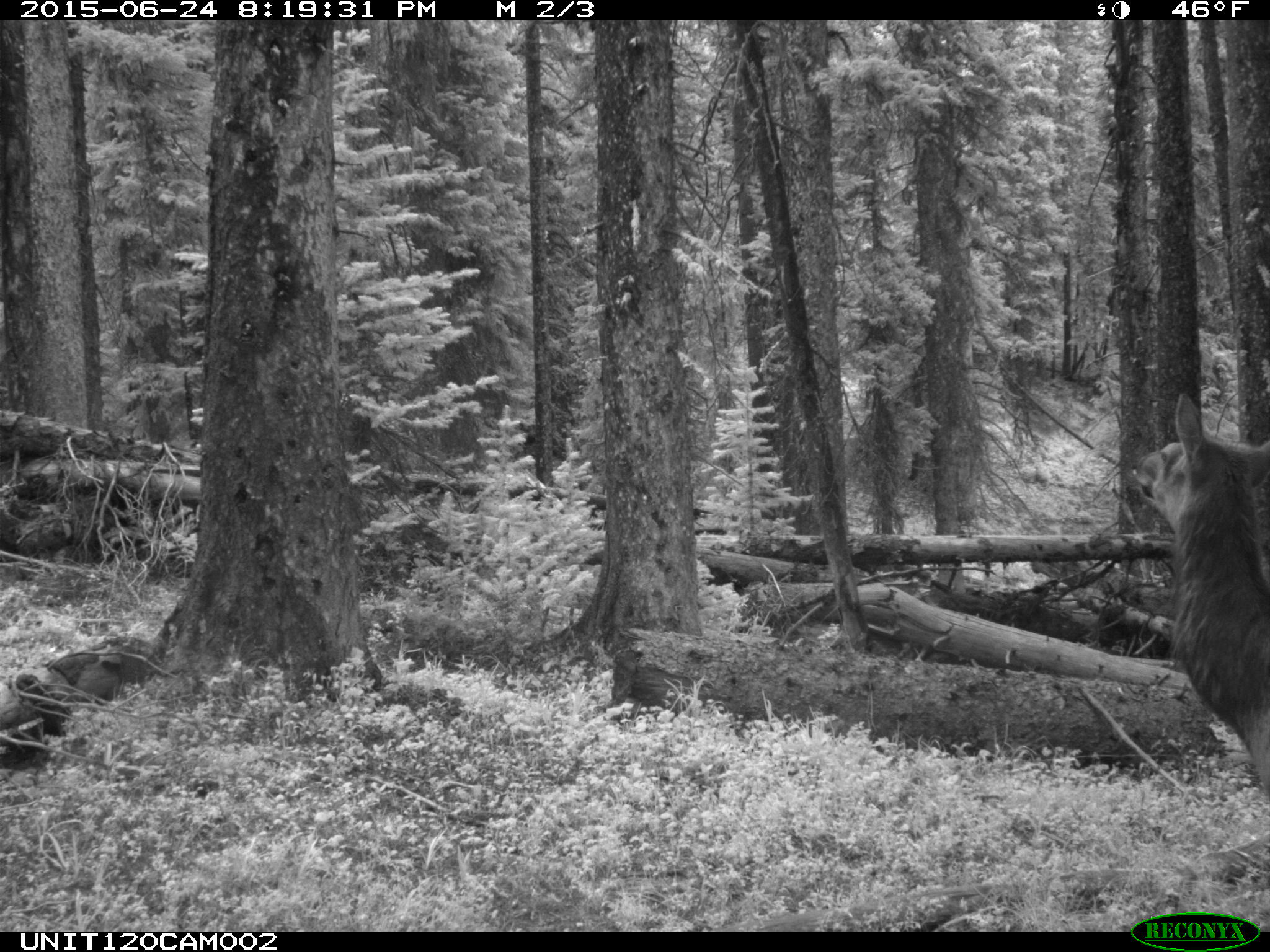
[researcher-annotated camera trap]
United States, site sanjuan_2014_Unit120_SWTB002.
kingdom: Animalia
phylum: Chordata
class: Mammalia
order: Artiodactyla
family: Cervidae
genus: Cervus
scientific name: Cervus elaphus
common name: red deer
Cervus elaphus (red deer).